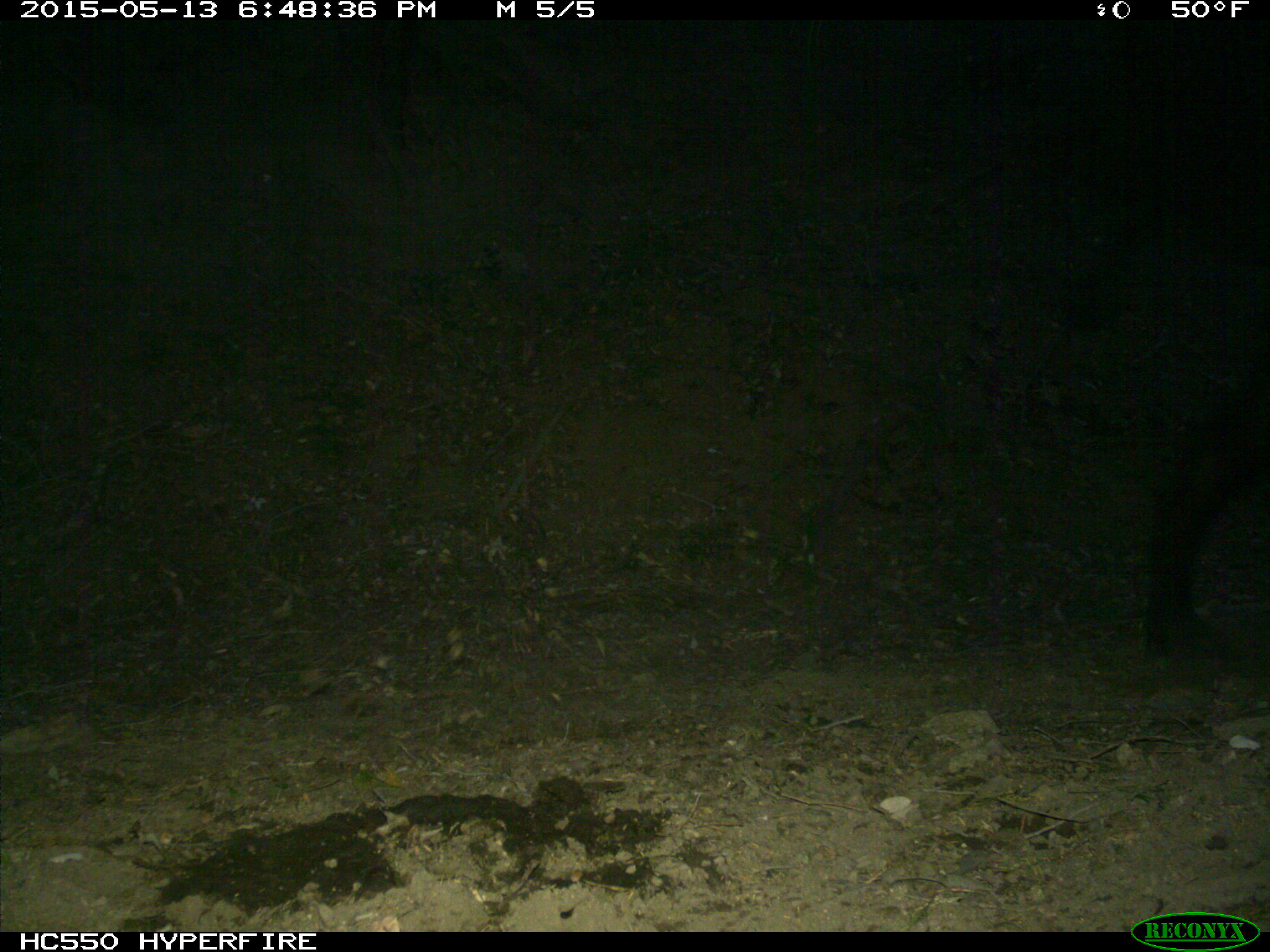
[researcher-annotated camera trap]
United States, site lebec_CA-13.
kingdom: Animalia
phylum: Chordata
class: Mammalia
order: Artiodactyla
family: Bovidae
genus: Bos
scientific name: Bos taurus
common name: domestic cow